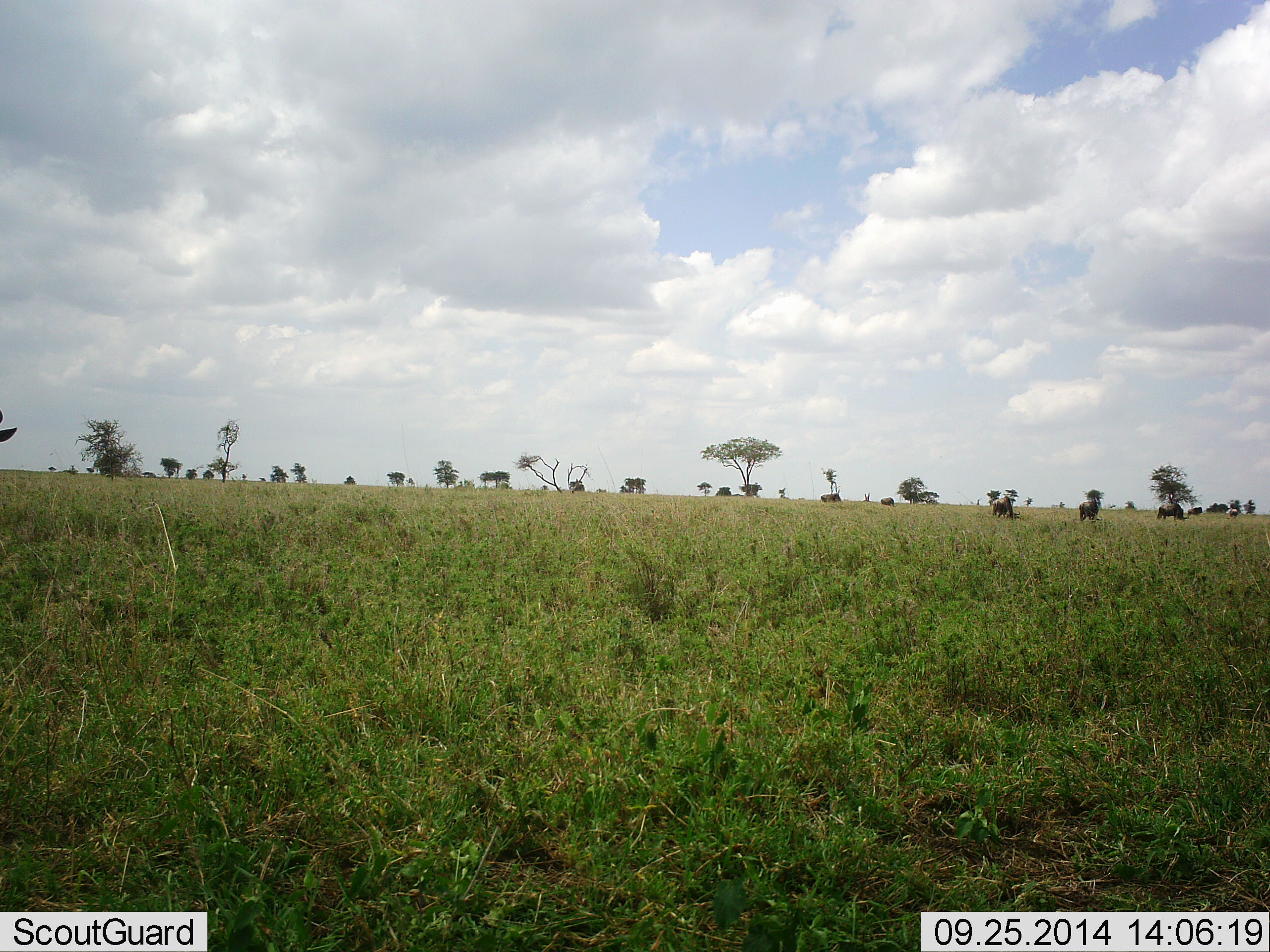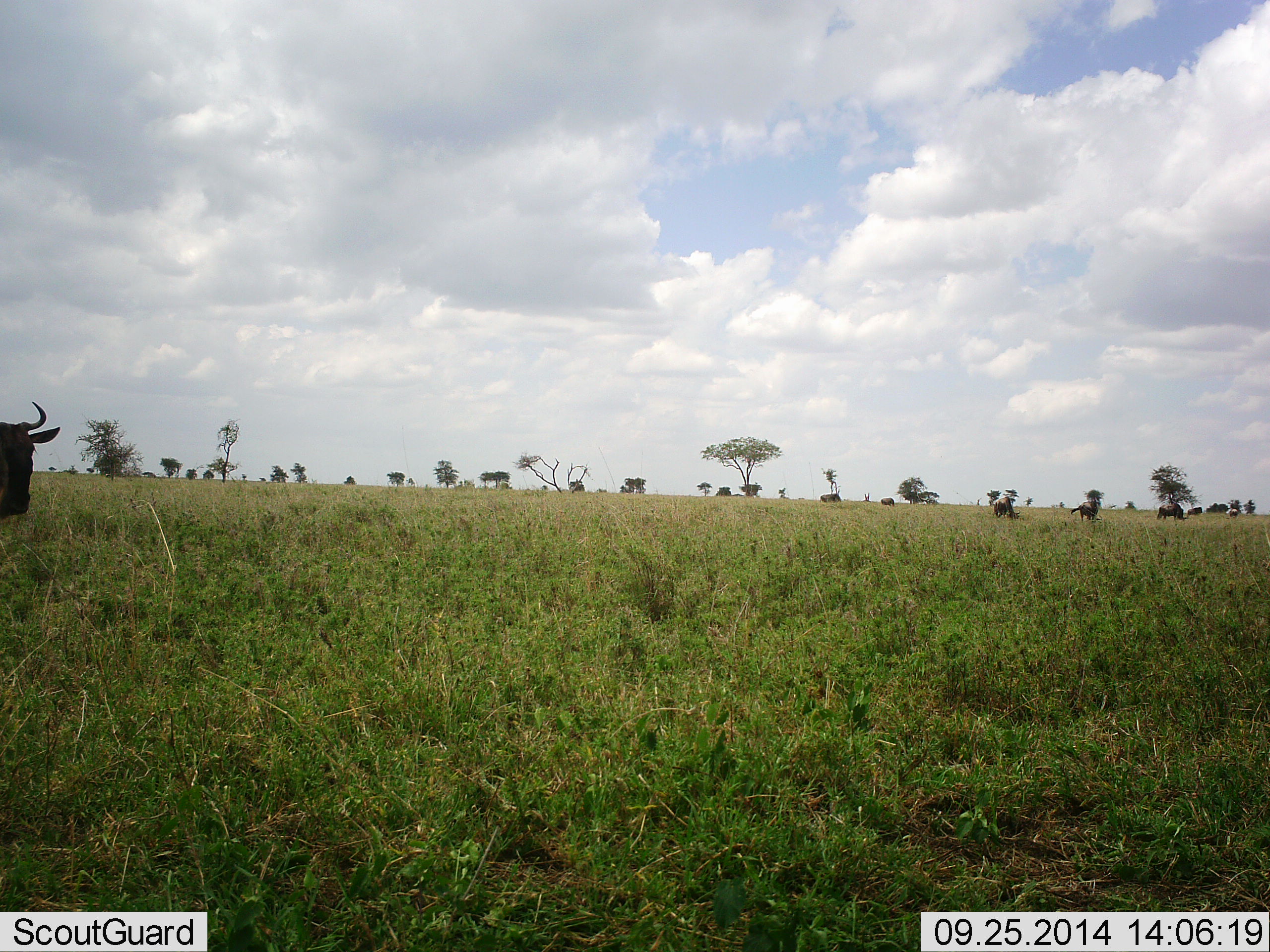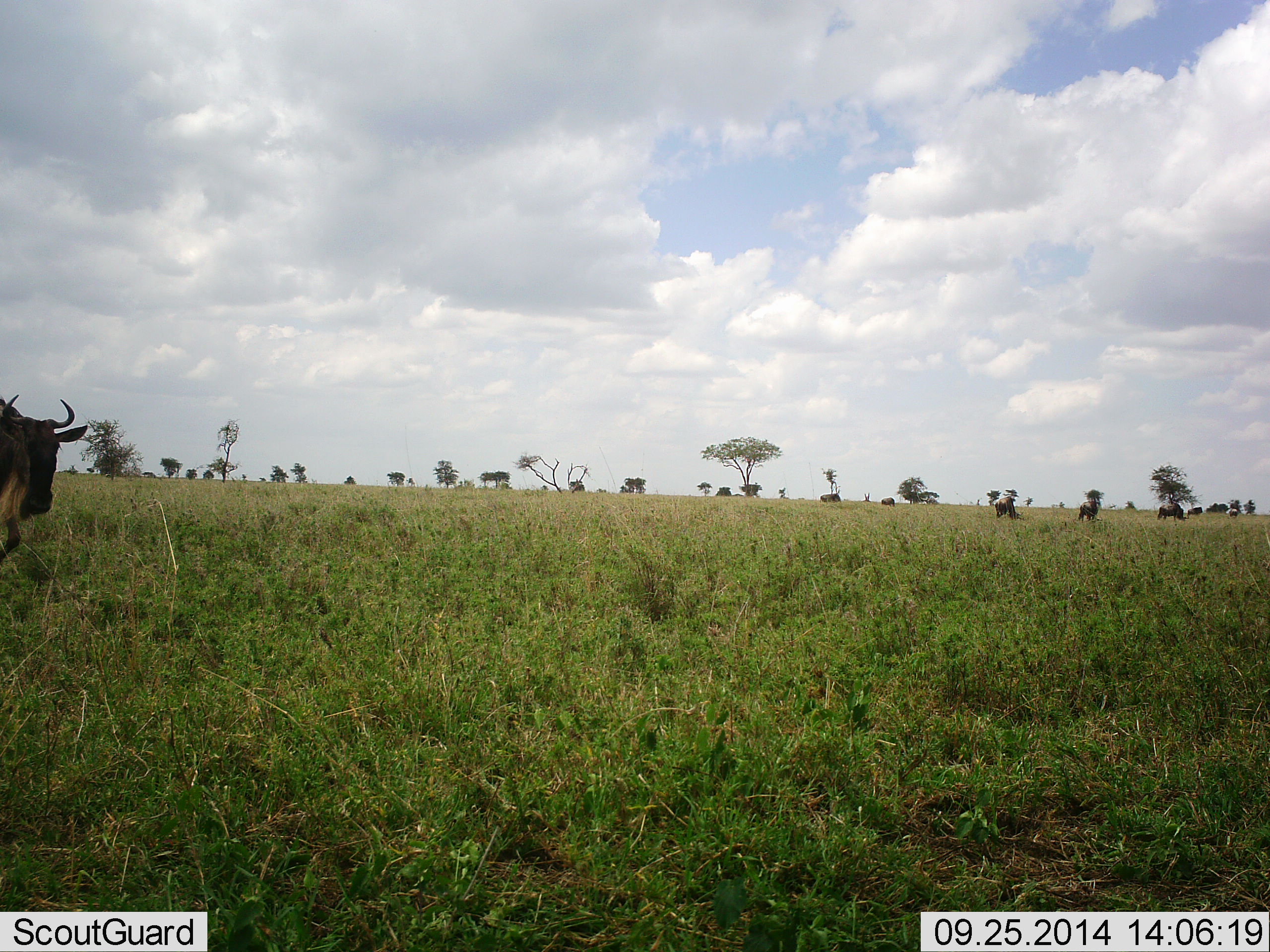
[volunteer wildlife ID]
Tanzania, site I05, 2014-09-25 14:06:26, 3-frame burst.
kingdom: Animalia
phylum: Chordata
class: Mammalia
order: Artiodactyla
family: Bovidae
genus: Connochaetes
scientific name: Connochaetes taurinus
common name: blue wildebeest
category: wildebeest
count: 4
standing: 10%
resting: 0%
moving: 80%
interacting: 0%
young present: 0%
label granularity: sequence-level